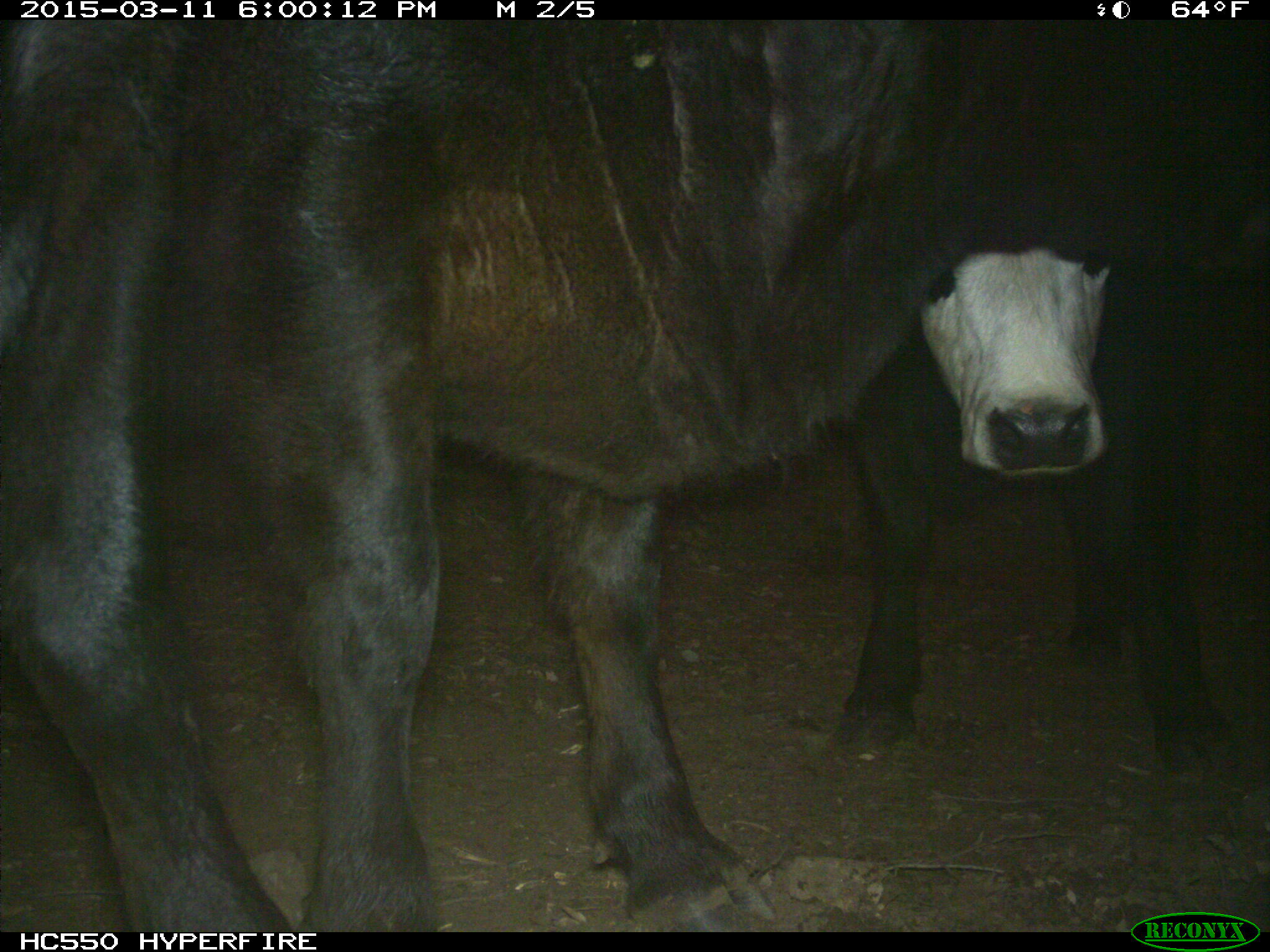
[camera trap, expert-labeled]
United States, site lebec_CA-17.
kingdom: Animalia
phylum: Chordata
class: Mammalia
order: Artiodactyla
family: Bovidae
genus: Bos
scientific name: Bos taurus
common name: domestic cow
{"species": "Bos taurus (domestic cow)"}